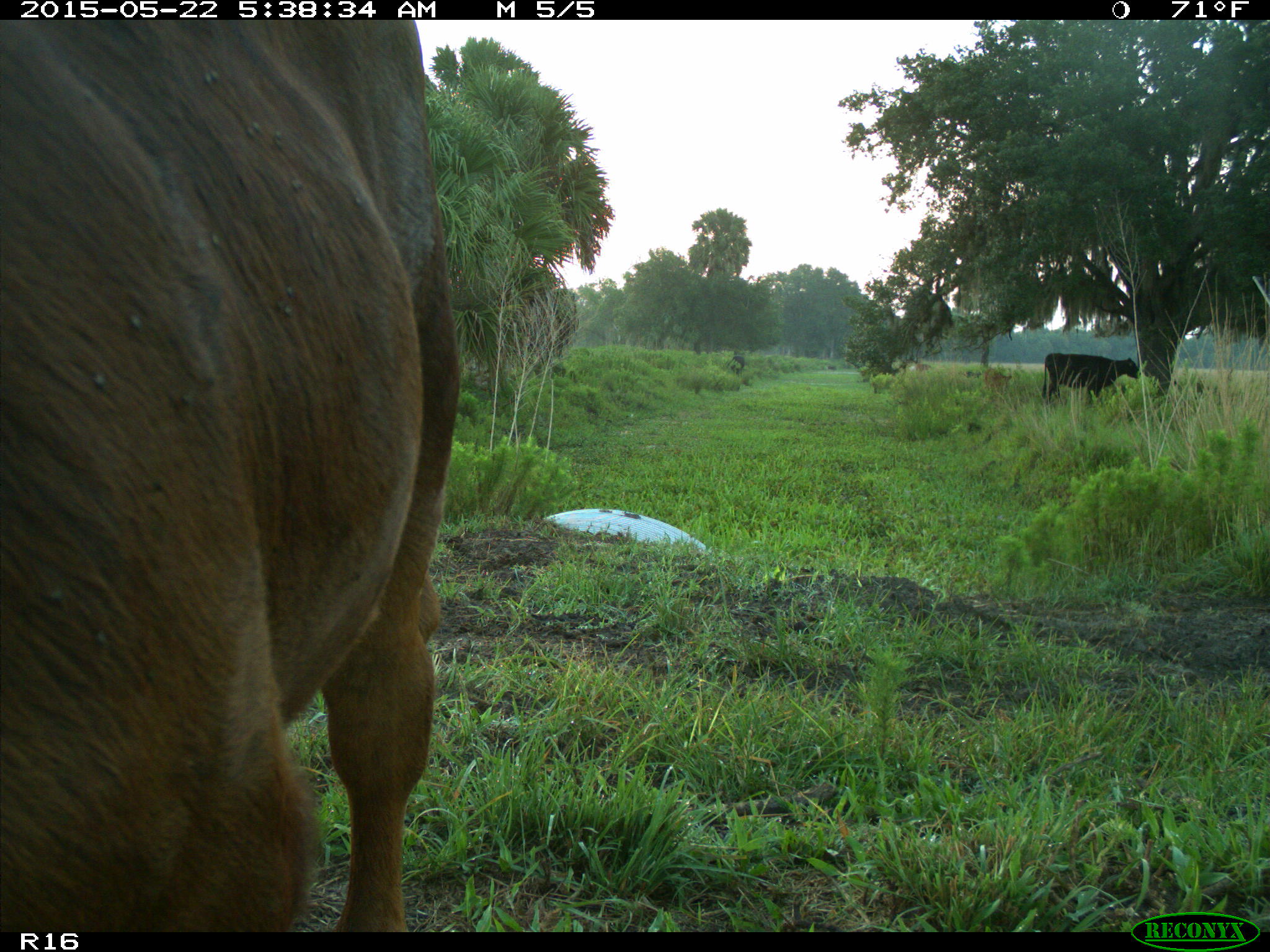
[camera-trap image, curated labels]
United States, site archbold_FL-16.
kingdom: Animalia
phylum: Chordata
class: Mammalia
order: Artiodactyla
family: Bovidae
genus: Bos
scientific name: Bos taurus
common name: domestic cow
Bos taurus (domestic cow).